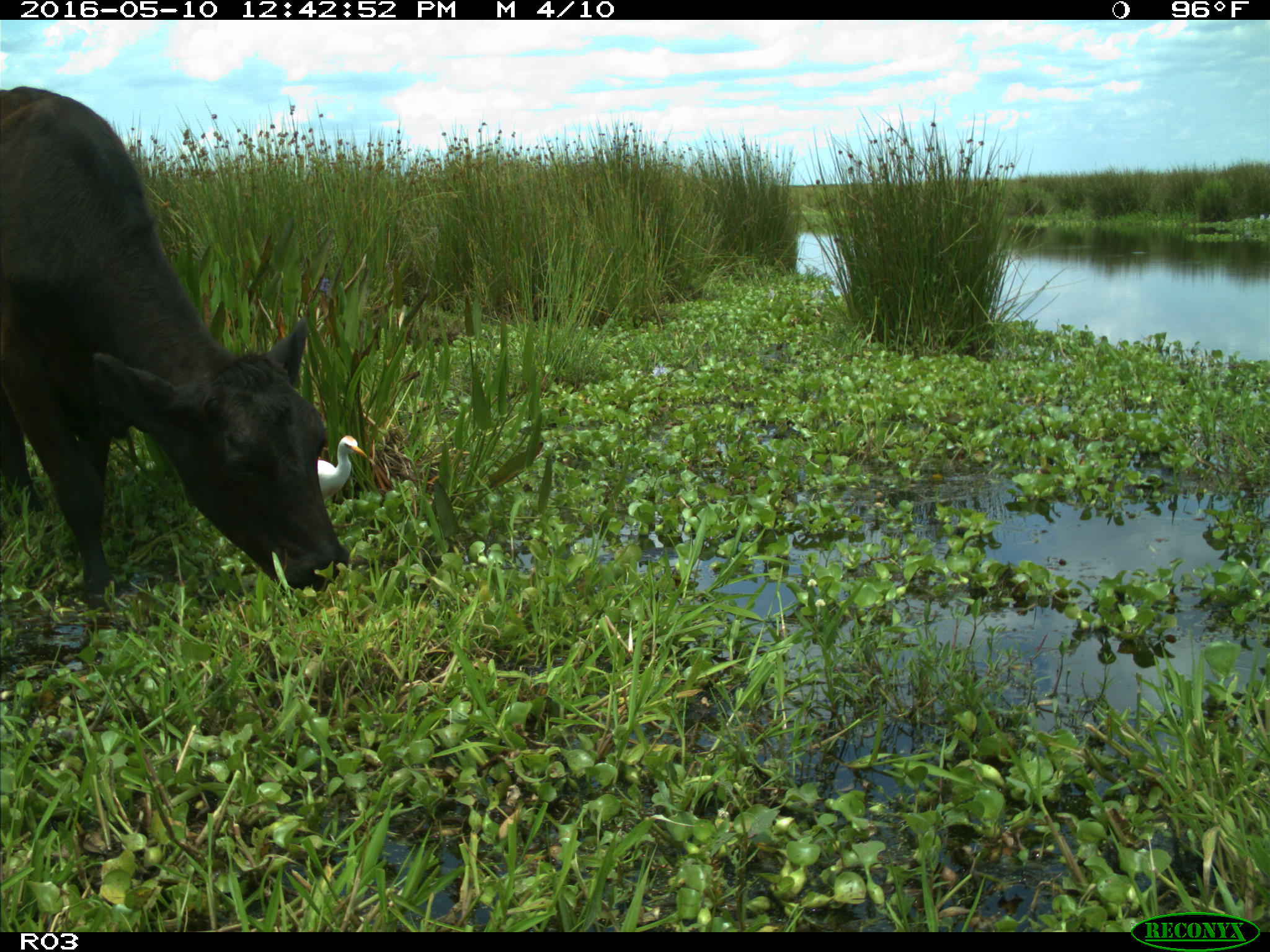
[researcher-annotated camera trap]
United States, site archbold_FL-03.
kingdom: Animalia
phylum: Chordata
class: Mammalia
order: Artiodactyla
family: Bovidae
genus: Bos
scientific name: Bos taurus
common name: domestic cow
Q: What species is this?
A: Bos taurus (domestic cow).